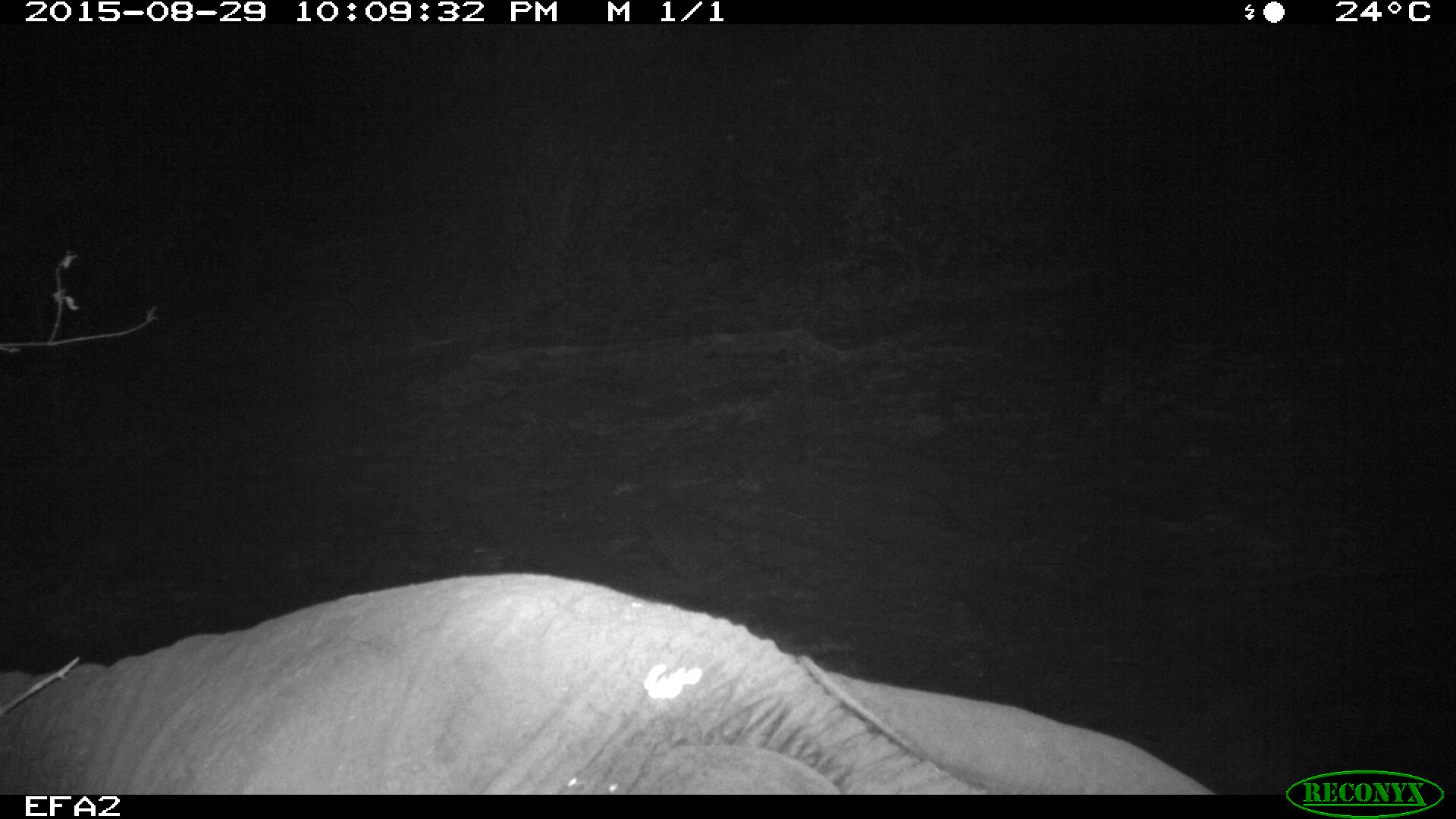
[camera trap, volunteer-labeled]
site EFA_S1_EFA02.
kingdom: Animalia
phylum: Chordata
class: Mammalia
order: Proboscidea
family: Elephantidae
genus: Loxodonta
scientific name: Loxodonta africana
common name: african bush elephant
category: elephant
Elephant (african bush elephant) (Loxodonta africana), count 1. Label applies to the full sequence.